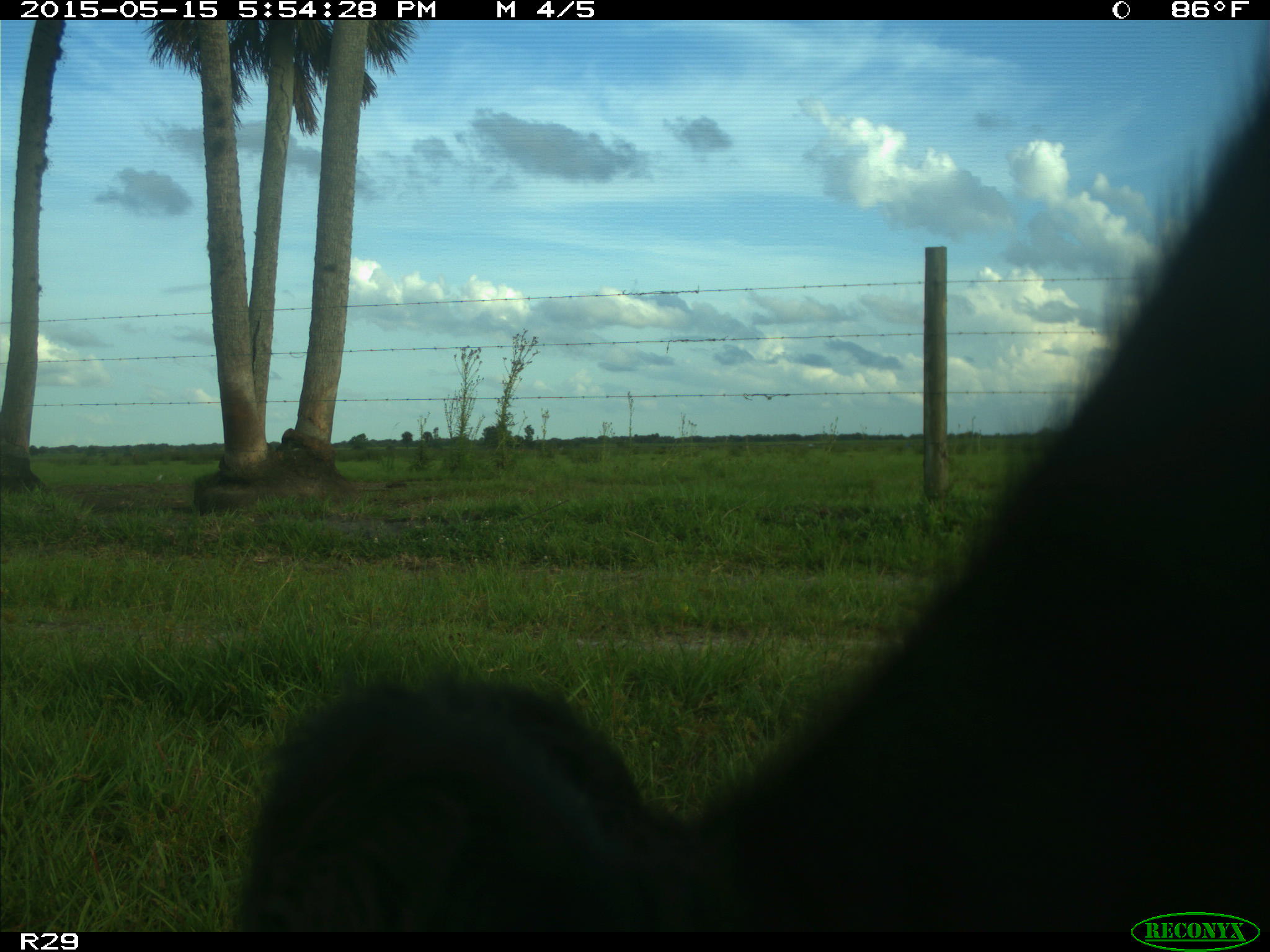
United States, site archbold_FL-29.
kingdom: Animalia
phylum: Chordata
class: Mammalia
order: Artiodactyla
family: Bovidae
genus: Bos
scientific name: Bos taurus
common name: domestic cow